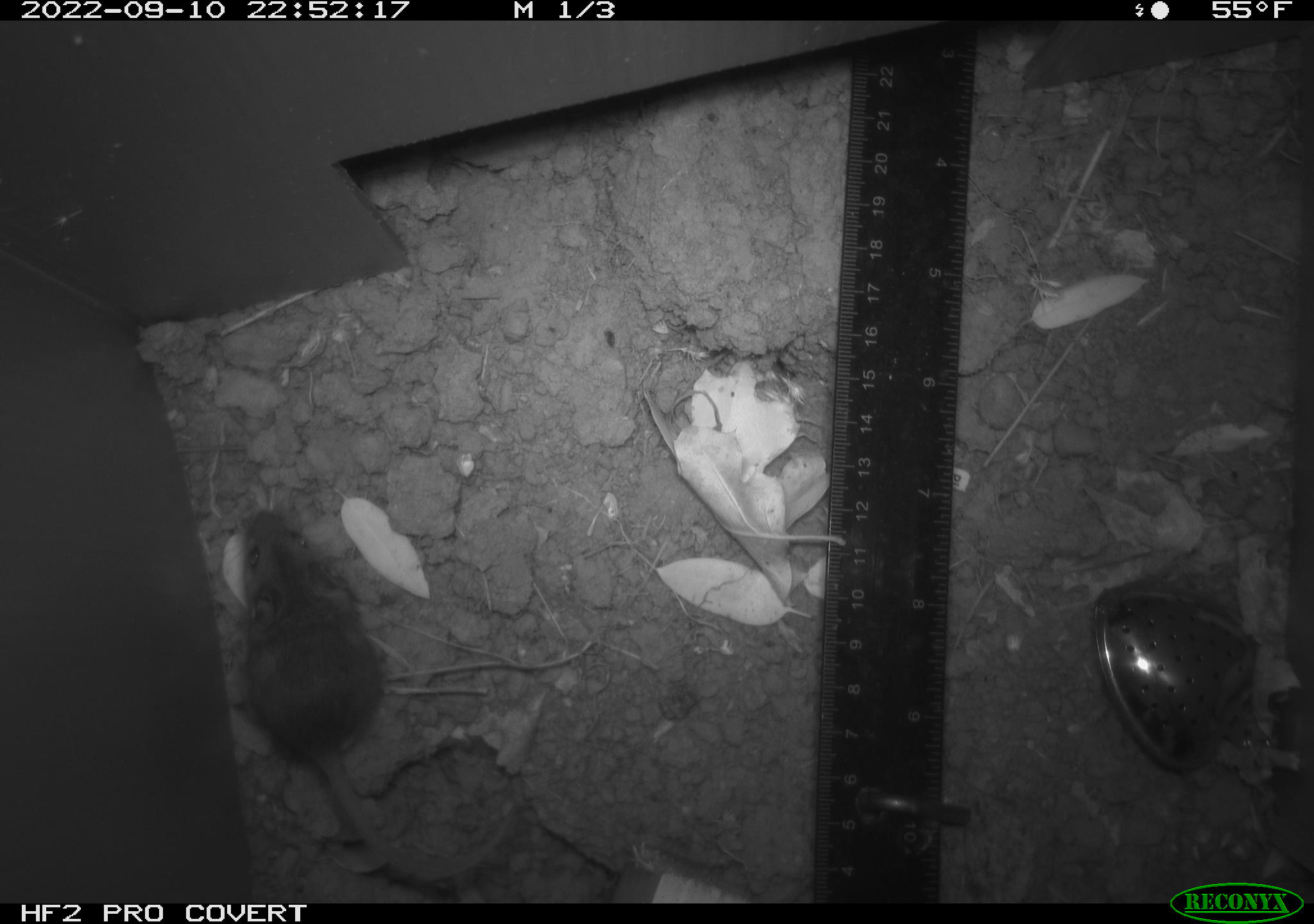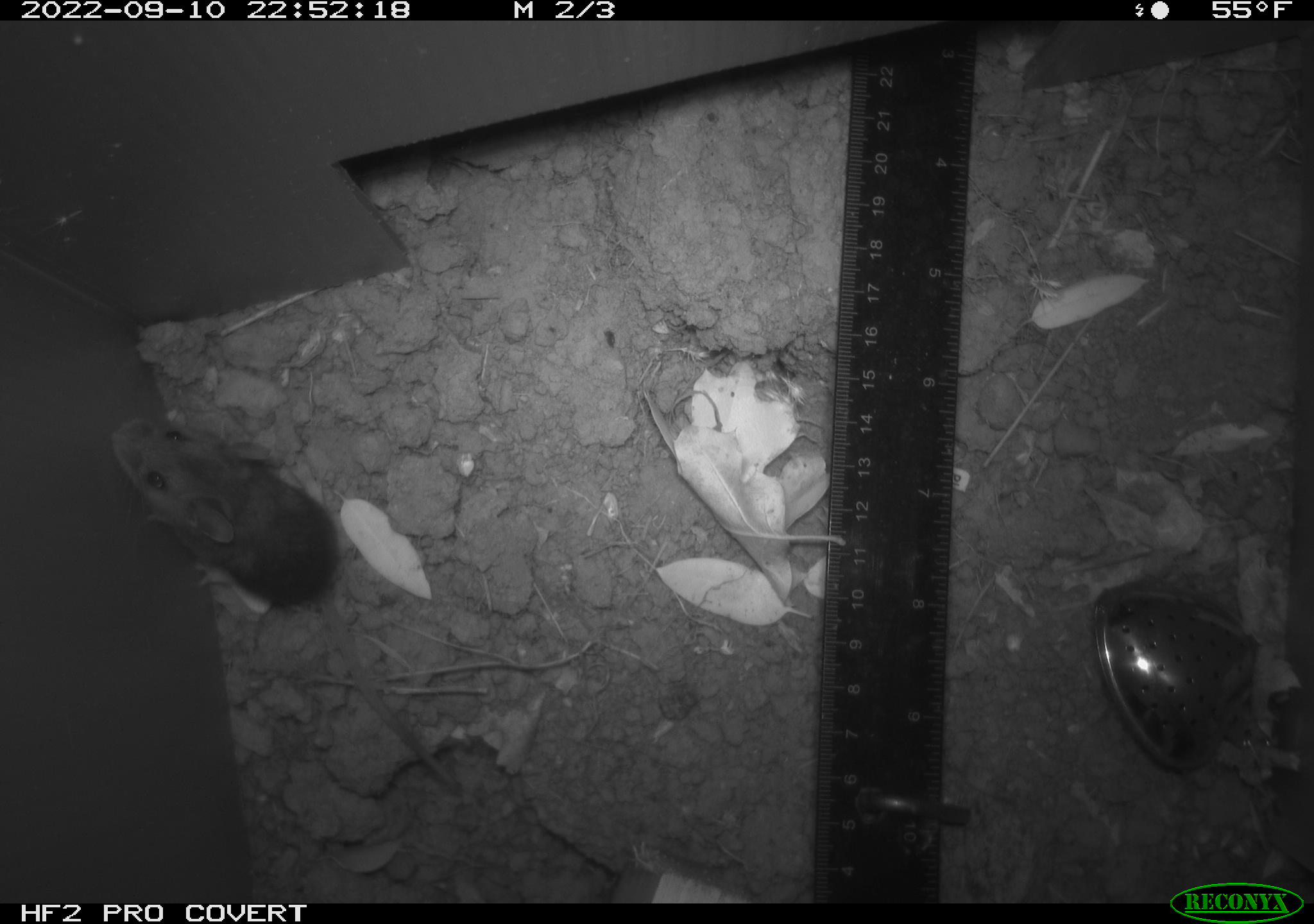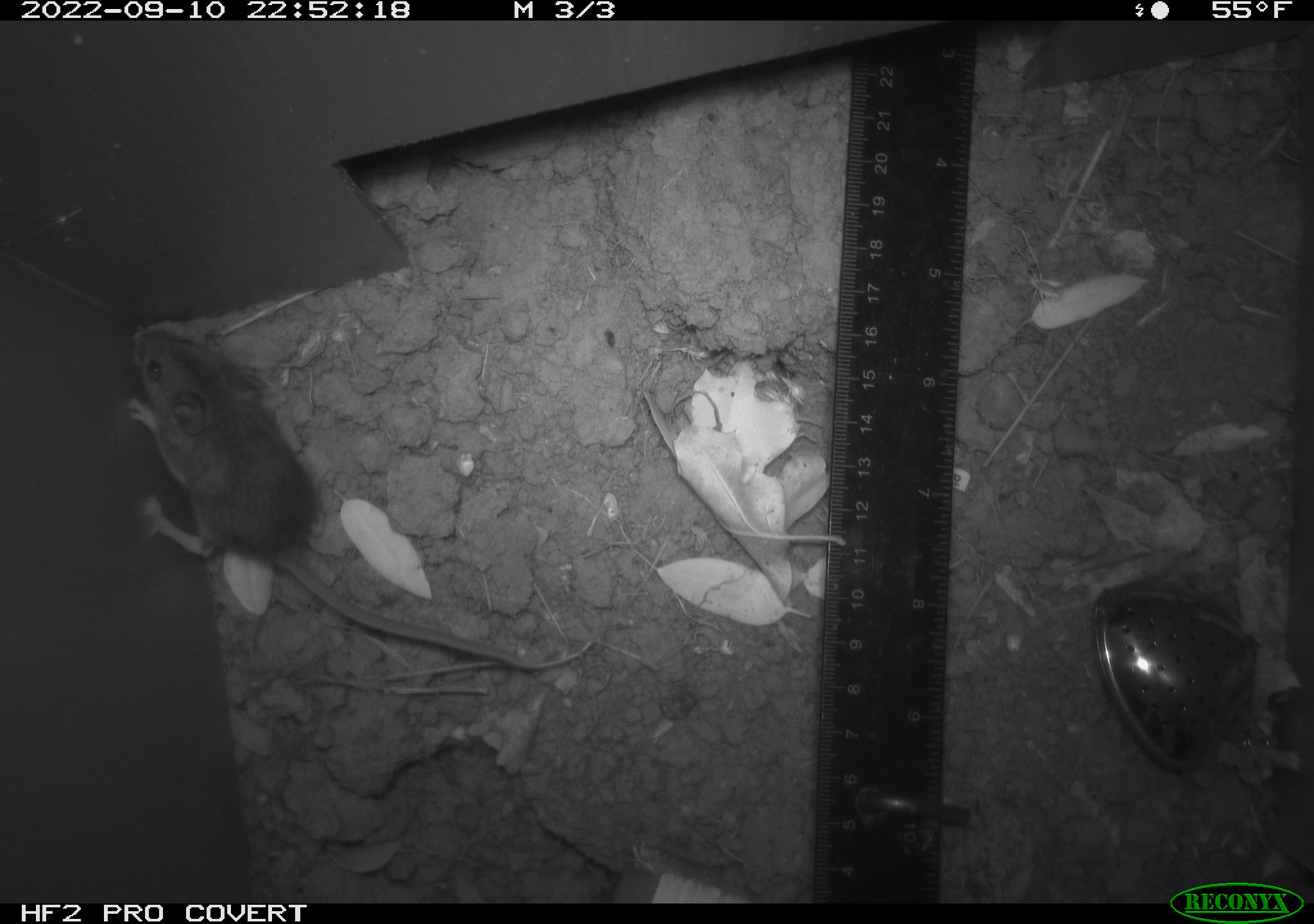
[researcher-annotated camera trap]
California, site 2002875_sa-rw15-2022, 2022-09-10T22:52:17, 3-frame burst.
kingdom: Animalia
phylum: Chordata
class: Mammalia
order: Rodentia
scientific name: Rodentia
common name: mouse species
Mouse species (Rodentia).